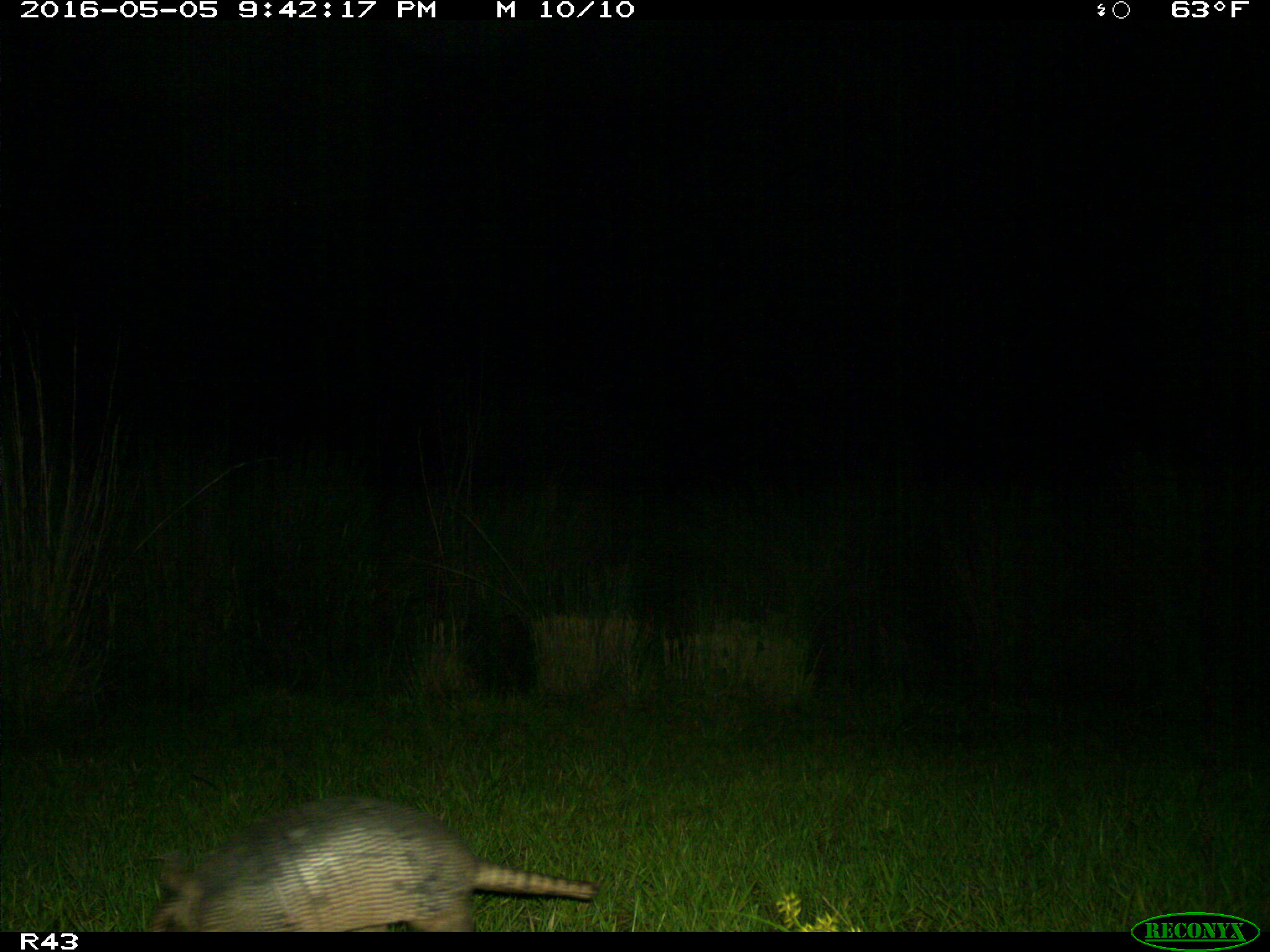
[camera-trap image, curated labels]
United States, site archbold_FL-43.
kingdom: Animalia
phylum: Chordata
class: Mammalia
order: Cingulata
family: Dasypodidae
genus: Dasypus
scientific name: Dasypus novemcinctus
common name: nine-banded armadillo